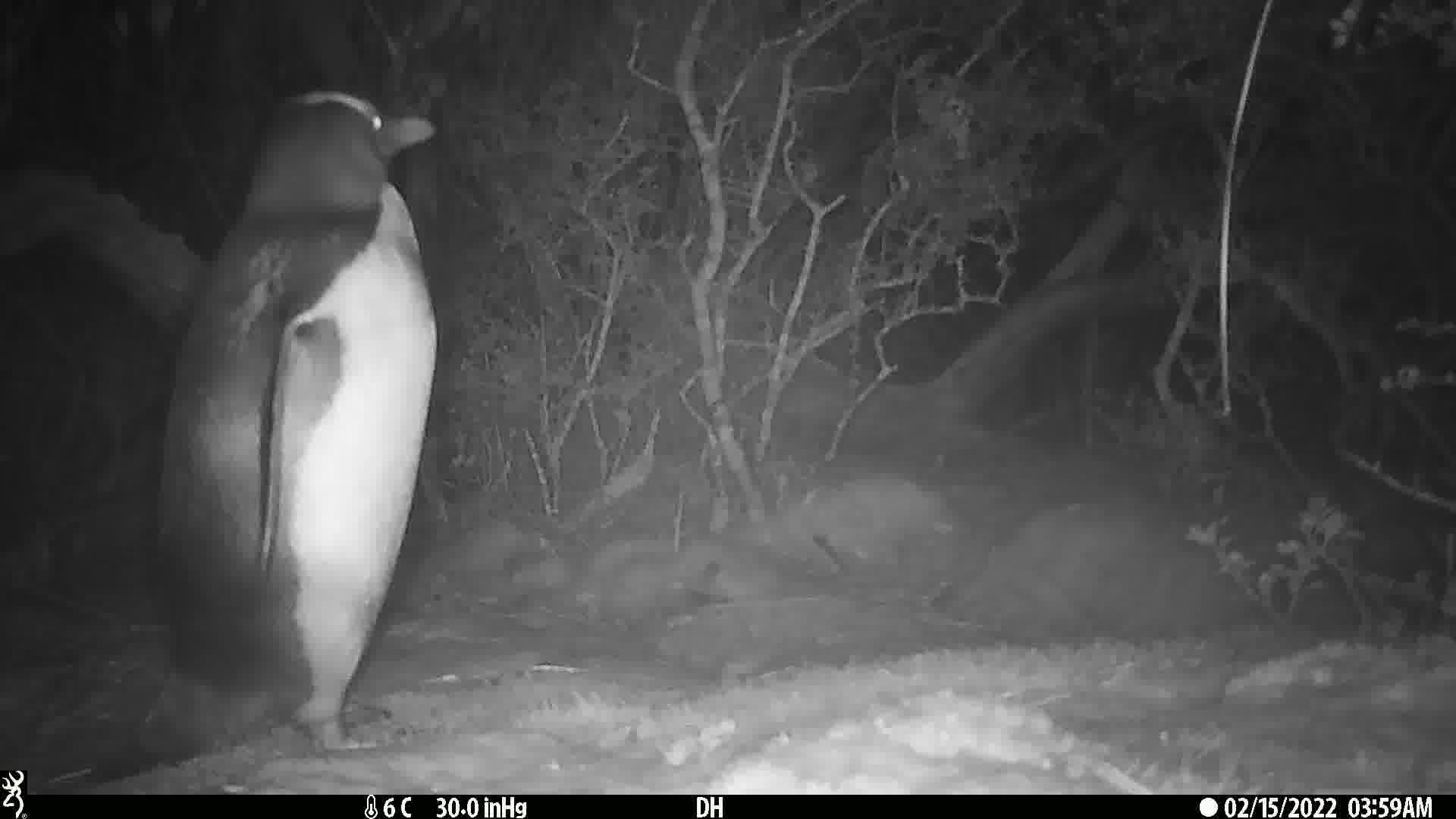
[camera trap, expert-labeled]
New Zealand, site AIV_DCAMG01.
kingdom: Animalia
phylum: Chordata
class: Aves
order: Sphenisciformes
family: Spheniscidae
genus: Megadyptes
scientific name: Megadyptes antipodes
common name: yellow-eyed penguin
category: yellow eyed penguin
Yellow eyed penguin (yellow-eyed penguin) (Megadyptes antipodes).